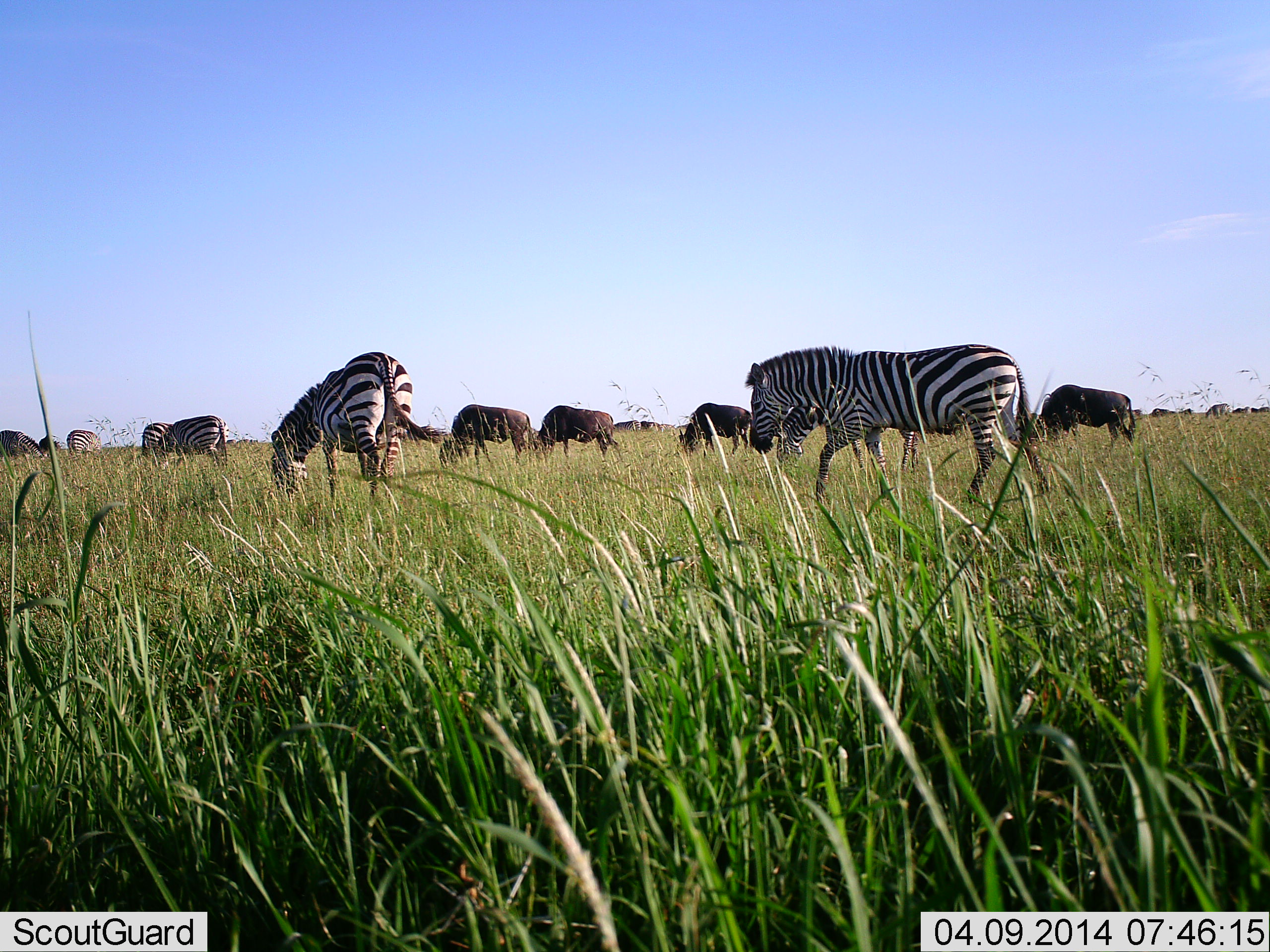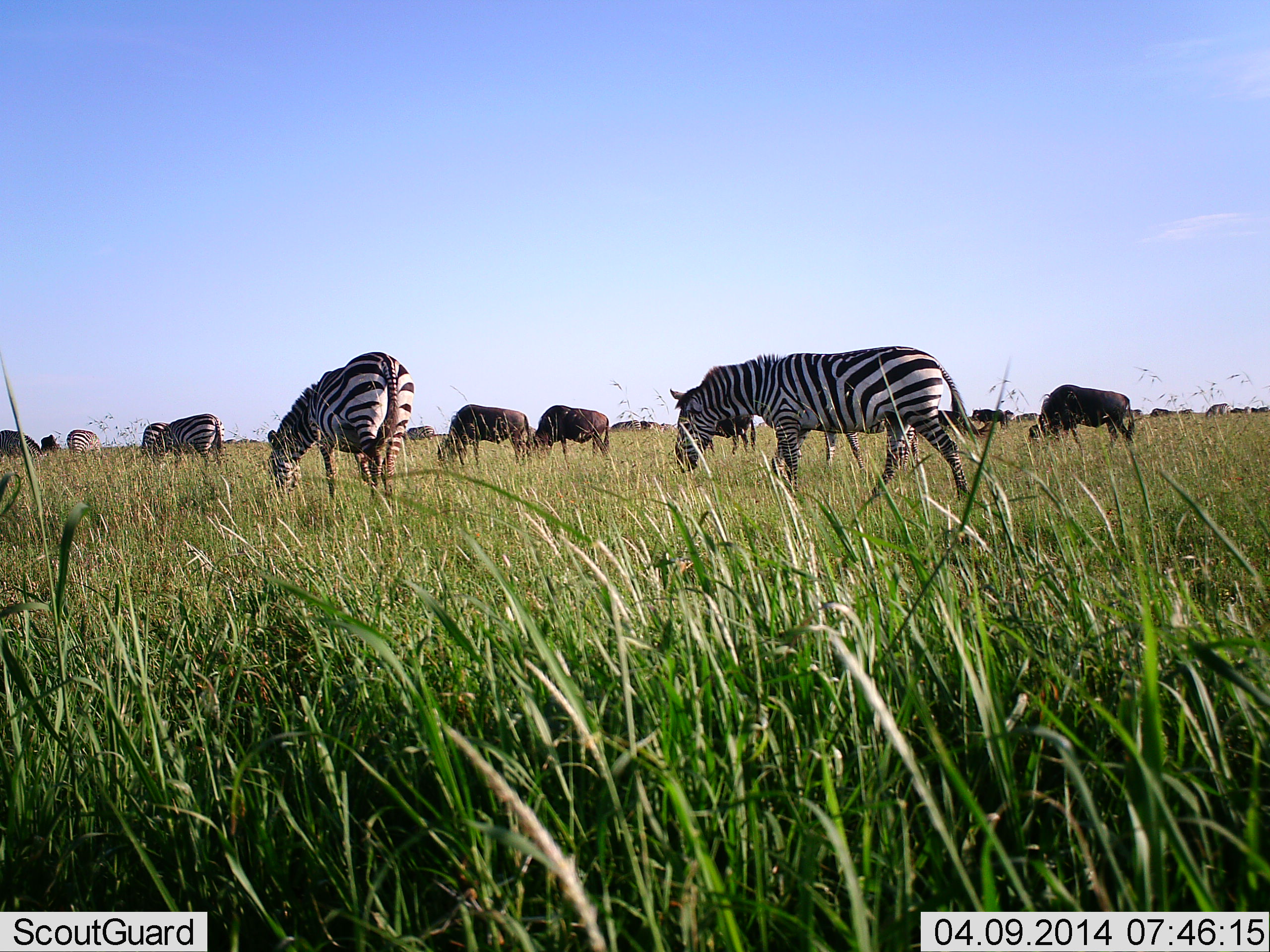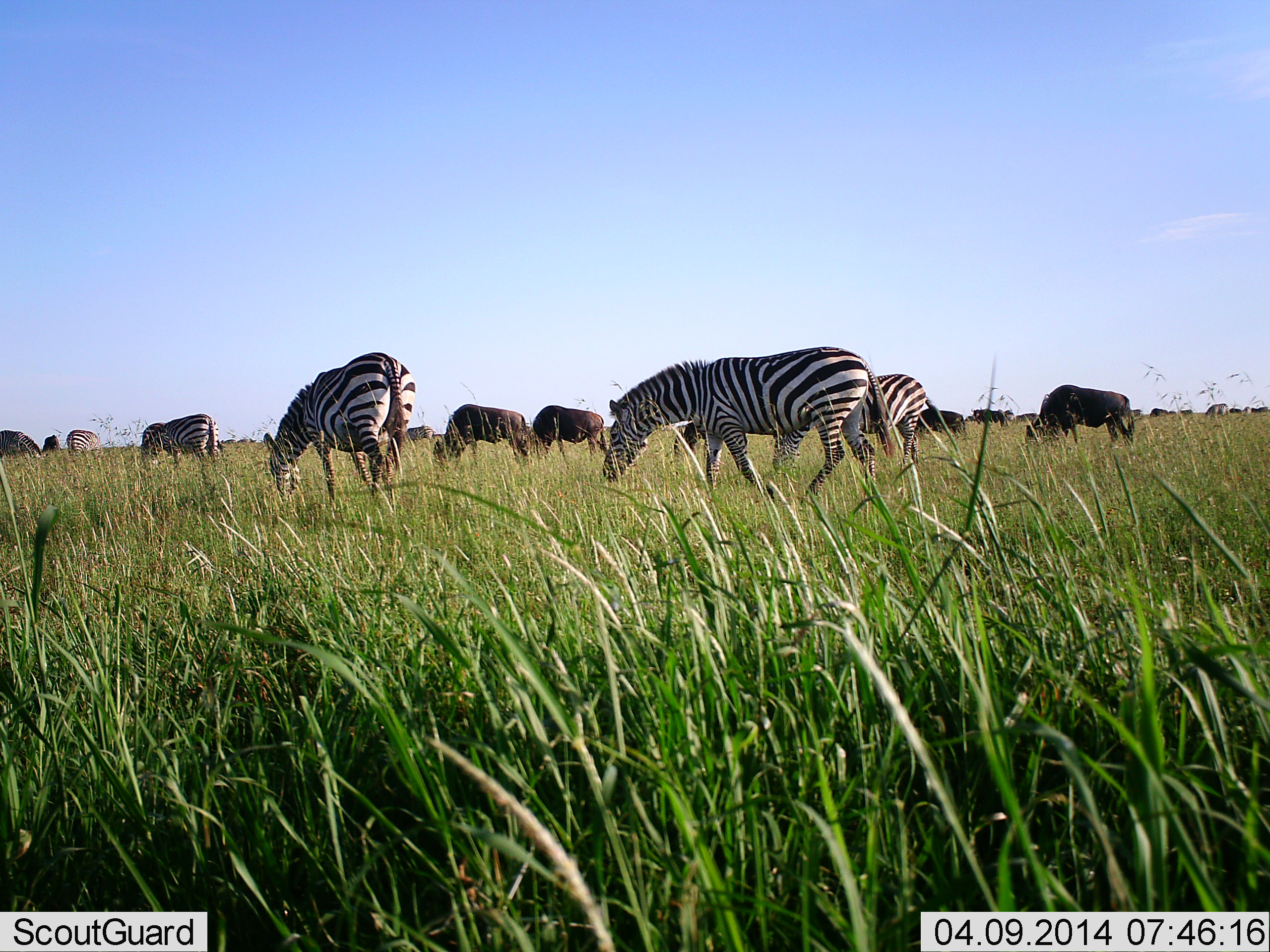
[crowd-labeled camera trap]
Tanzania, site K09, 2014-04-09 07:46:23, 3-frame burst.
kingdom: Animalia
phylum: Chordata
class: Mammalia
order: Artiodactyla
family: Bovidae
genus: Connochaetes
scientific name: Connochaetes taurinus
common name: blue wildebeest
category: wildebeest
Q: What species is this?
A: Wildebeest (blue wildebeest) (Connochaetes taurinus).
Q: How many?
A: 10.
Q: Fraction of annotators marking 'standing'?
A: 31%.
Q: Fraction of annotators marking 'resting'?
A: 0%.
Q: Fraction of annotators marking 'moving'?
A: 26%.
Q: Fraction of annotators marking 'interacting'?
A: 3%.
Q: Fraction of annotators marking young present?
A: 0%.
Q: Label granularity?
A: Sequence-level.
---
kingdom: Animalia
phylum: Chordata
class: Mammalia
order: Perissodactyla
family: Equidae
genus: Equus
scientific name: Equus quagga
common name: plains zebra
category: zebra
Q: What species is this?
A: Zebra (plains zebra) (Equus quagga).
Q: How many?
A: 5.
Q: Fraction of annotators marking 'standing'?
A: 24%.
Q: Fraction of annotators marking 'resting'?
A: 0%.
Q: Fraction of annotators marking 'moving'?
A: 39%.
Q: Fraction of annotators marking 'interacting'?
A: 0%.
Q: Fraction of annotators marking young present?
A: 0%.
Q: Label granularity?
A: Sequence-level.